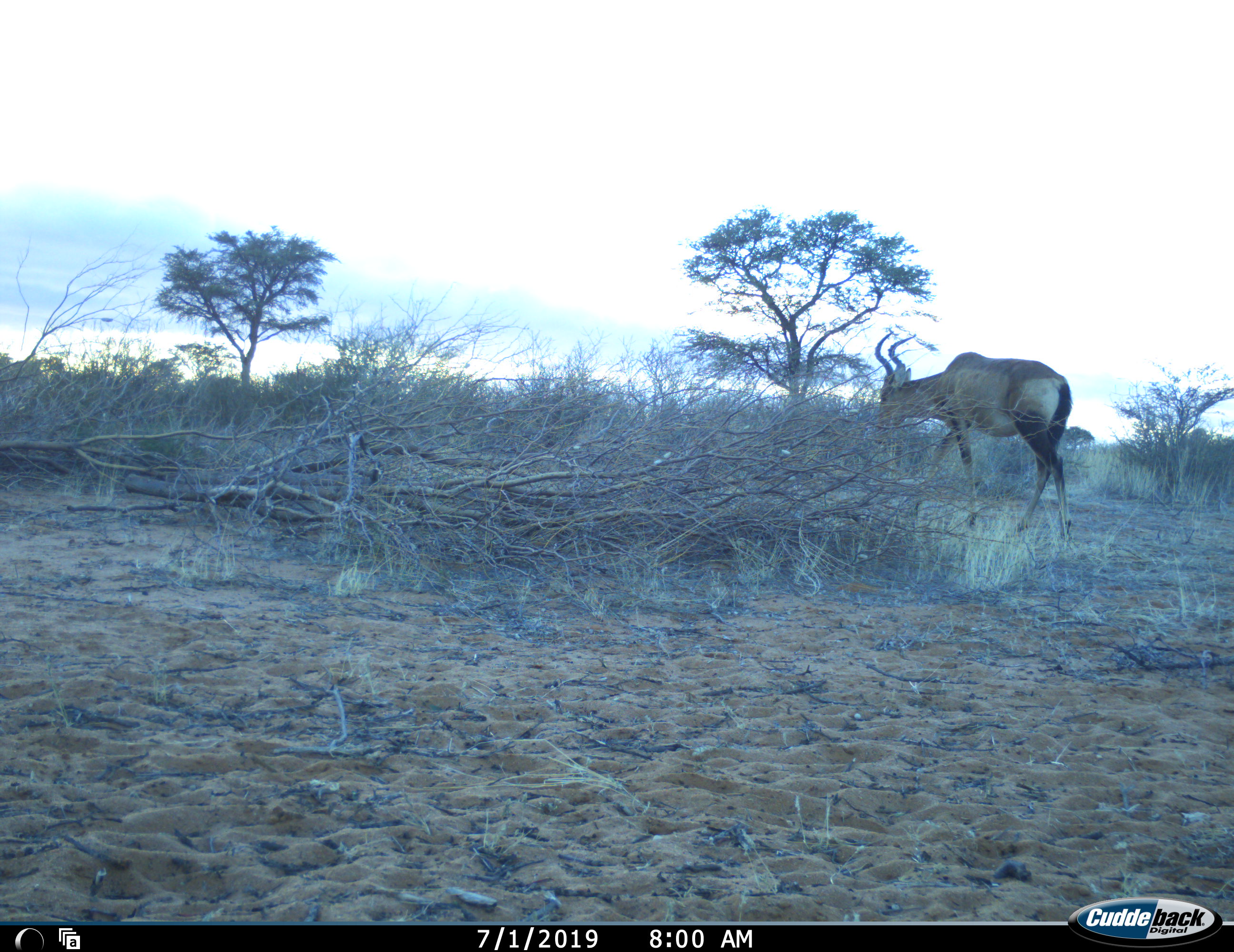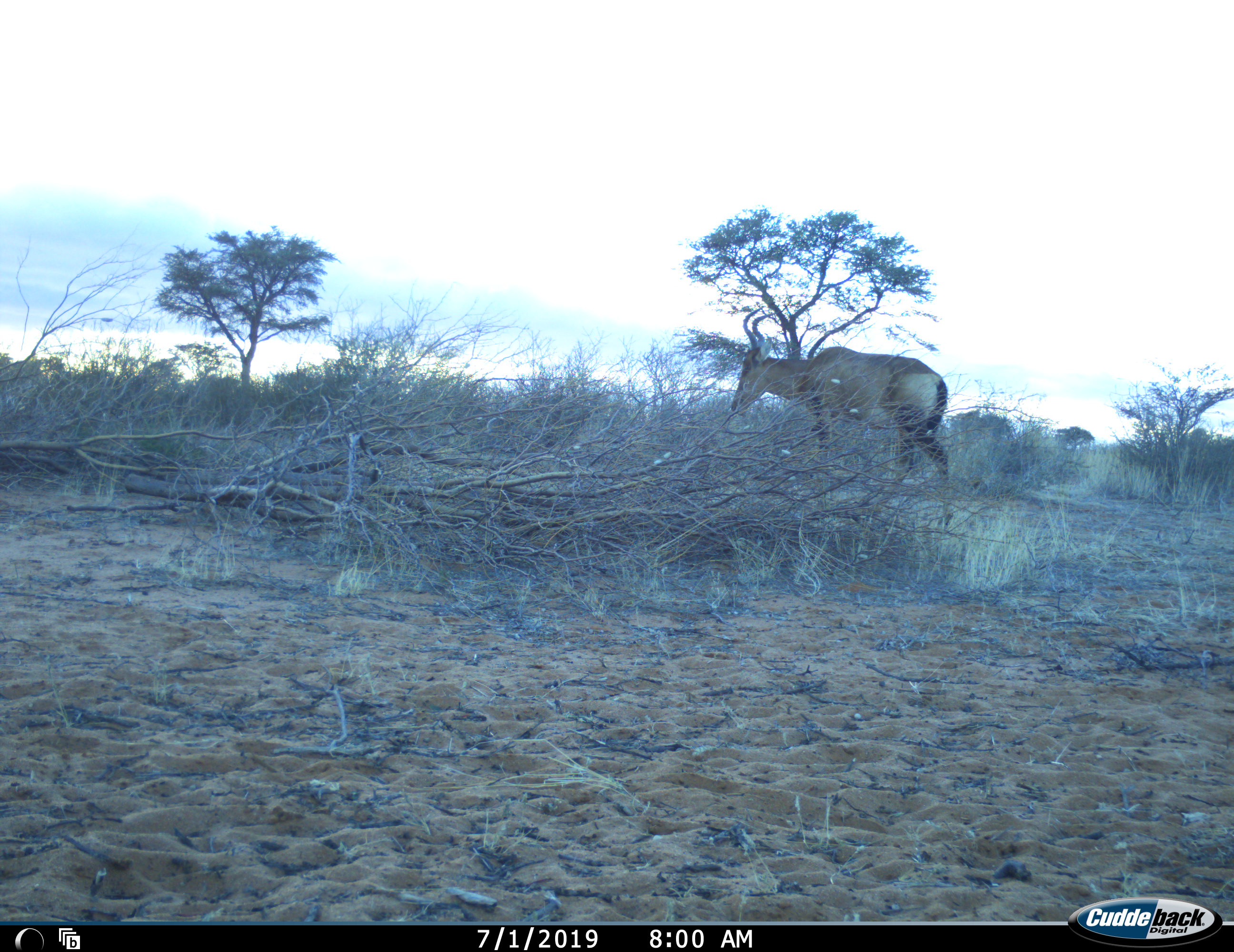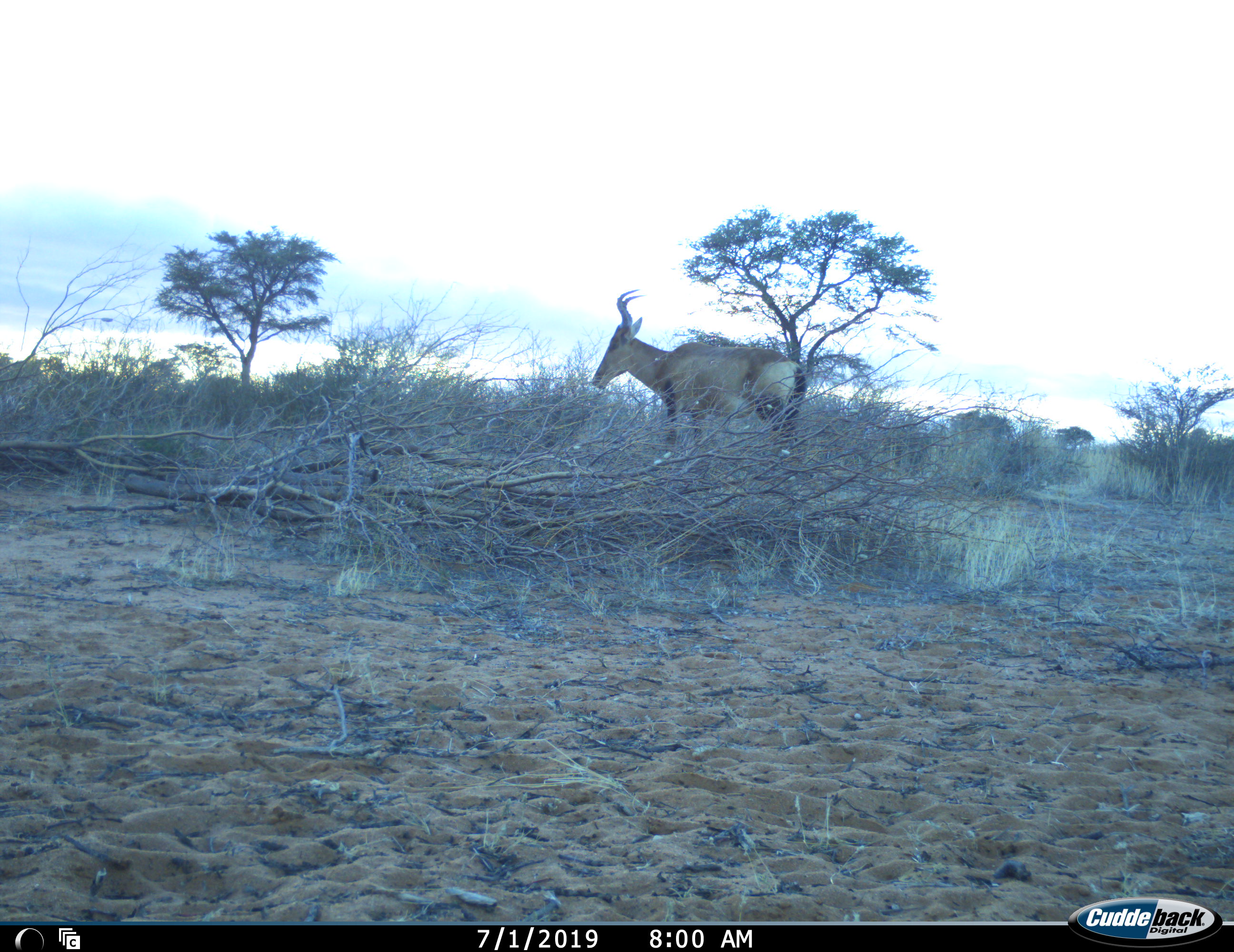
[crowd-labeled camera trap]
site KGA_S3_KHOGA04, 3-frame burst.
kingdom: Animalia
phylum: Chordata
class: Mammalia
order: Artiodactyla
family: Bovidae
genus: Alcelaphus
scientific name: Alcelaphus buselaphus caama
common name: red hartebeest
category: hartebeestred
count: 1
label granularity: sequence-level